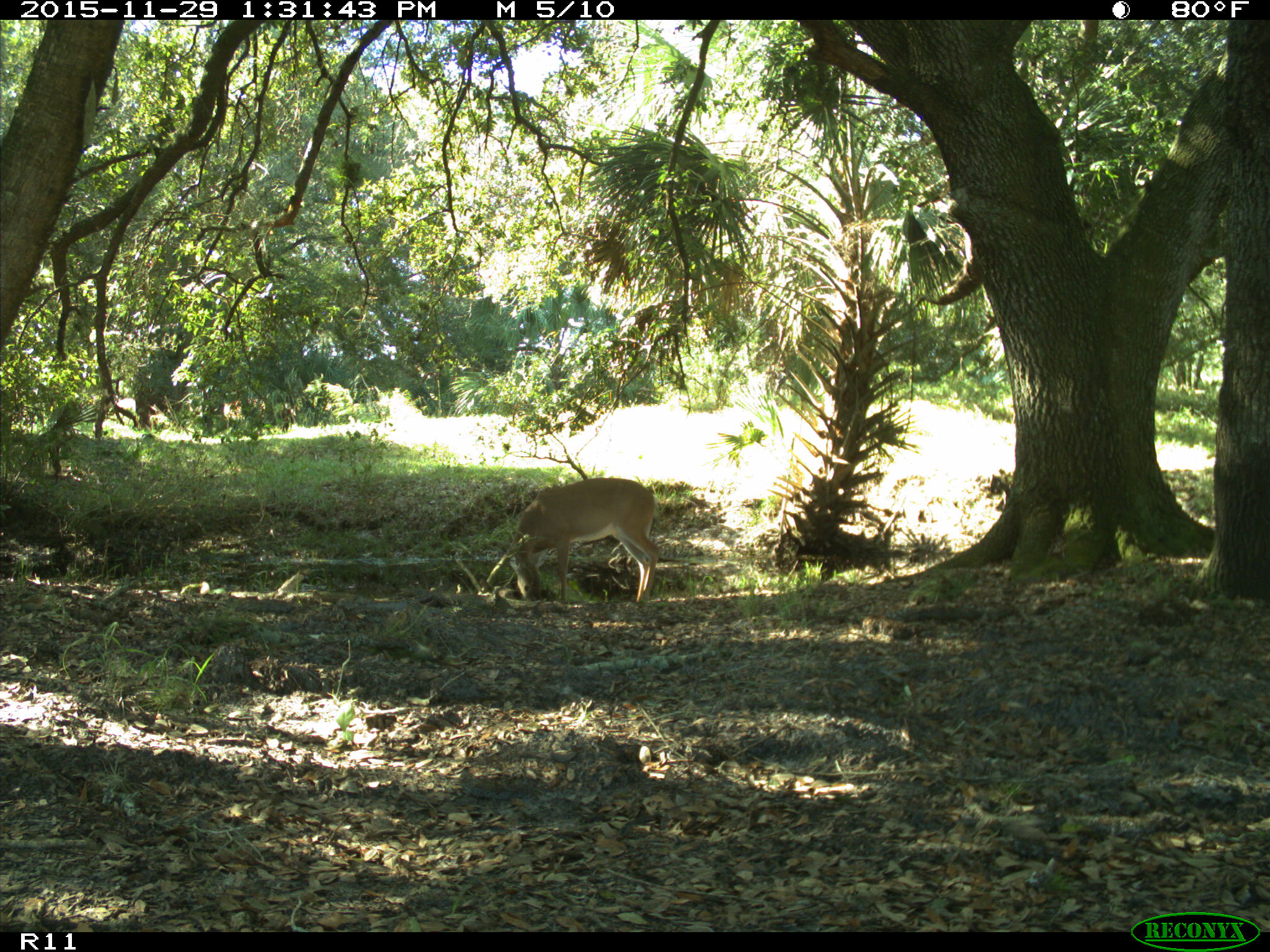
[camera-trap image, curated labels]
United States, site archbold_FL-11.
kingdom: Animalia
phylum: Chordata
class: Mammalia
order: Artiodactyla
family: Cervidae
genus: Odocoileus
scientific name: Odocoileus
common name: deer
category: unidentified deer